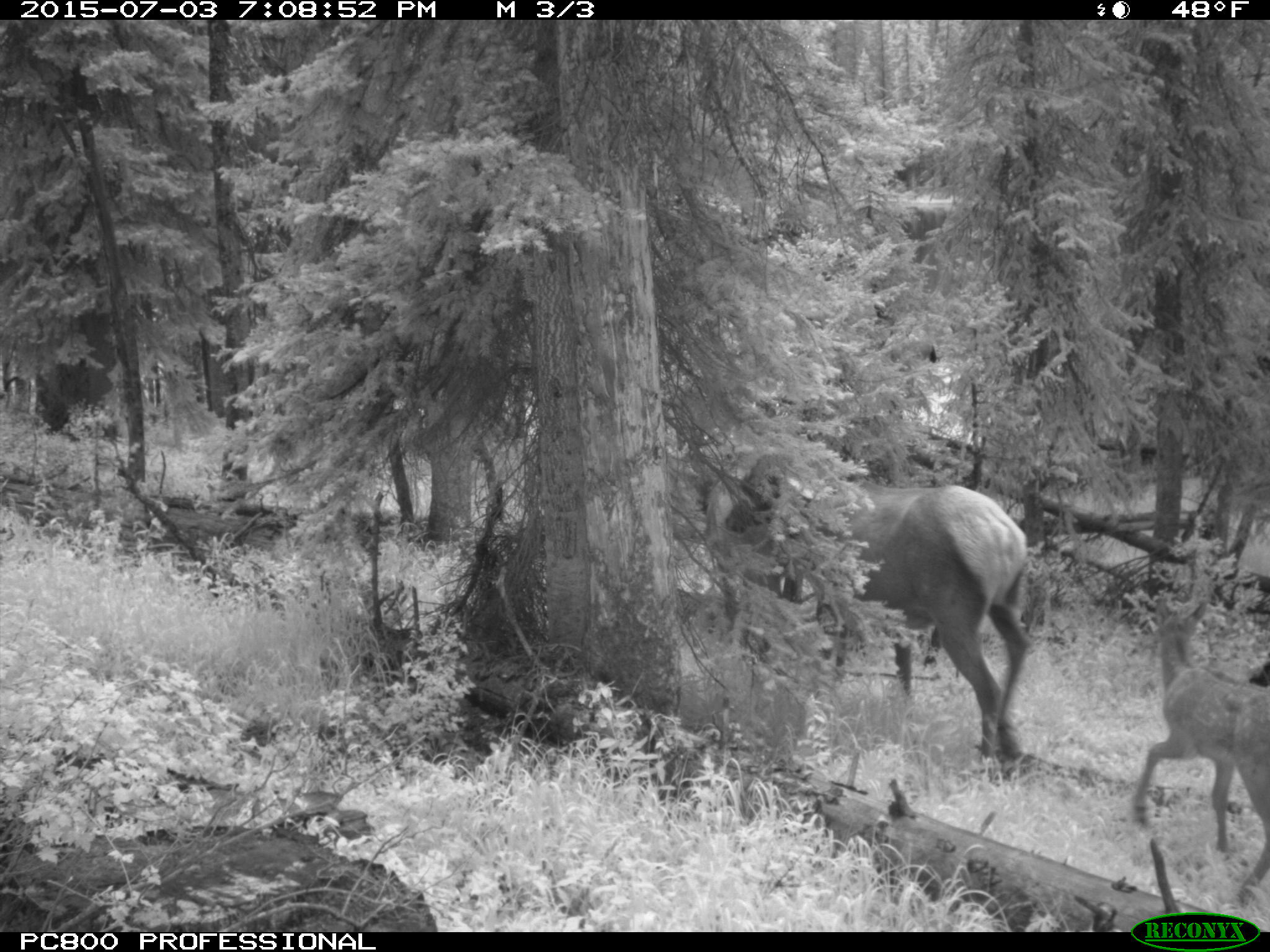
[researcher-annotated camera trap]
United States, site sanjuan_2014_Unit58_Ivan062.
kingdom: Animalia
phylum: Chordata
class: Mammalia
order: Artiodactyla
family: Cervidae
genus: Cervus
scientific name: Cervus elaphus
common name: red deer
Cervus elaphus (red deer).